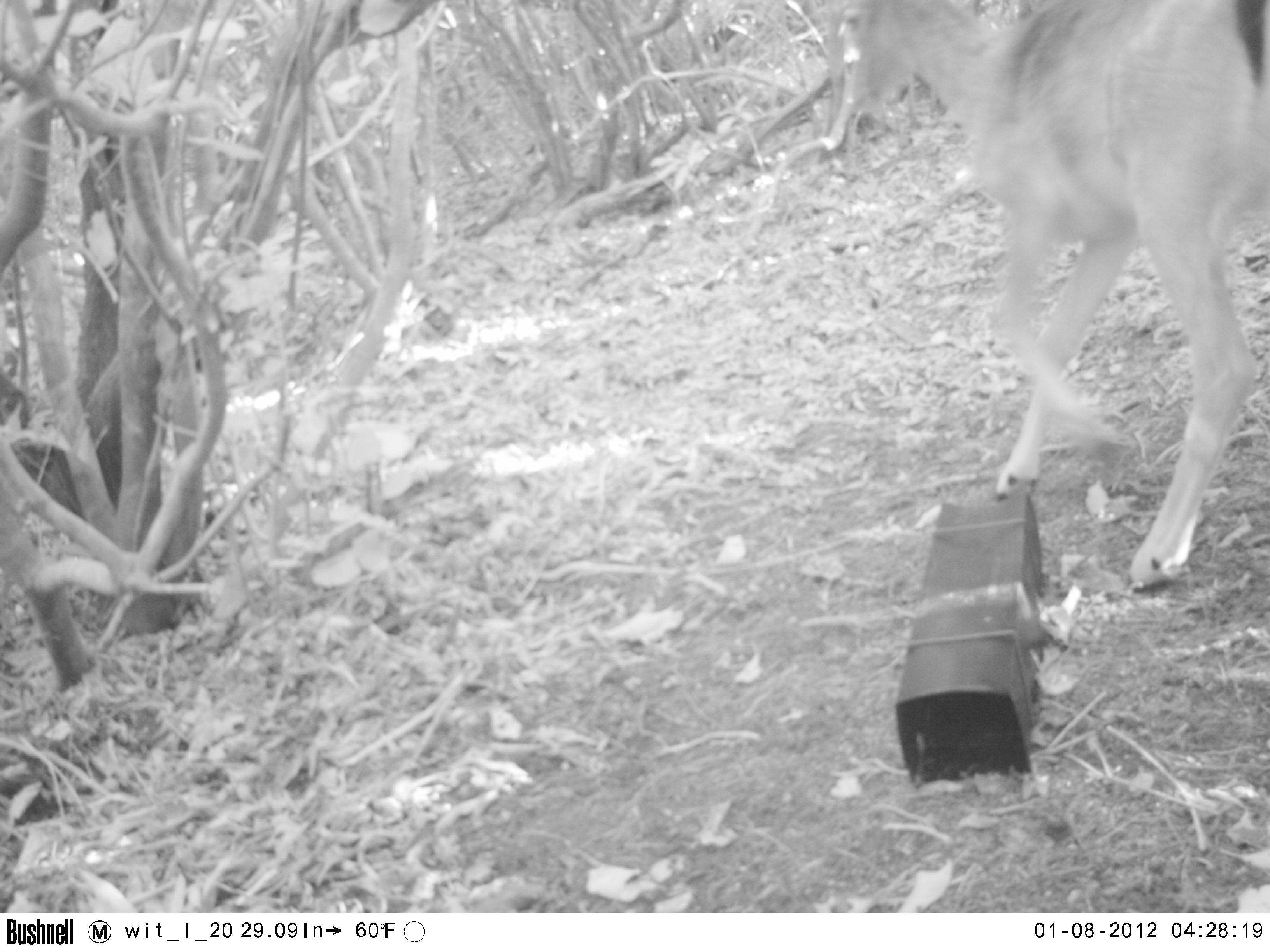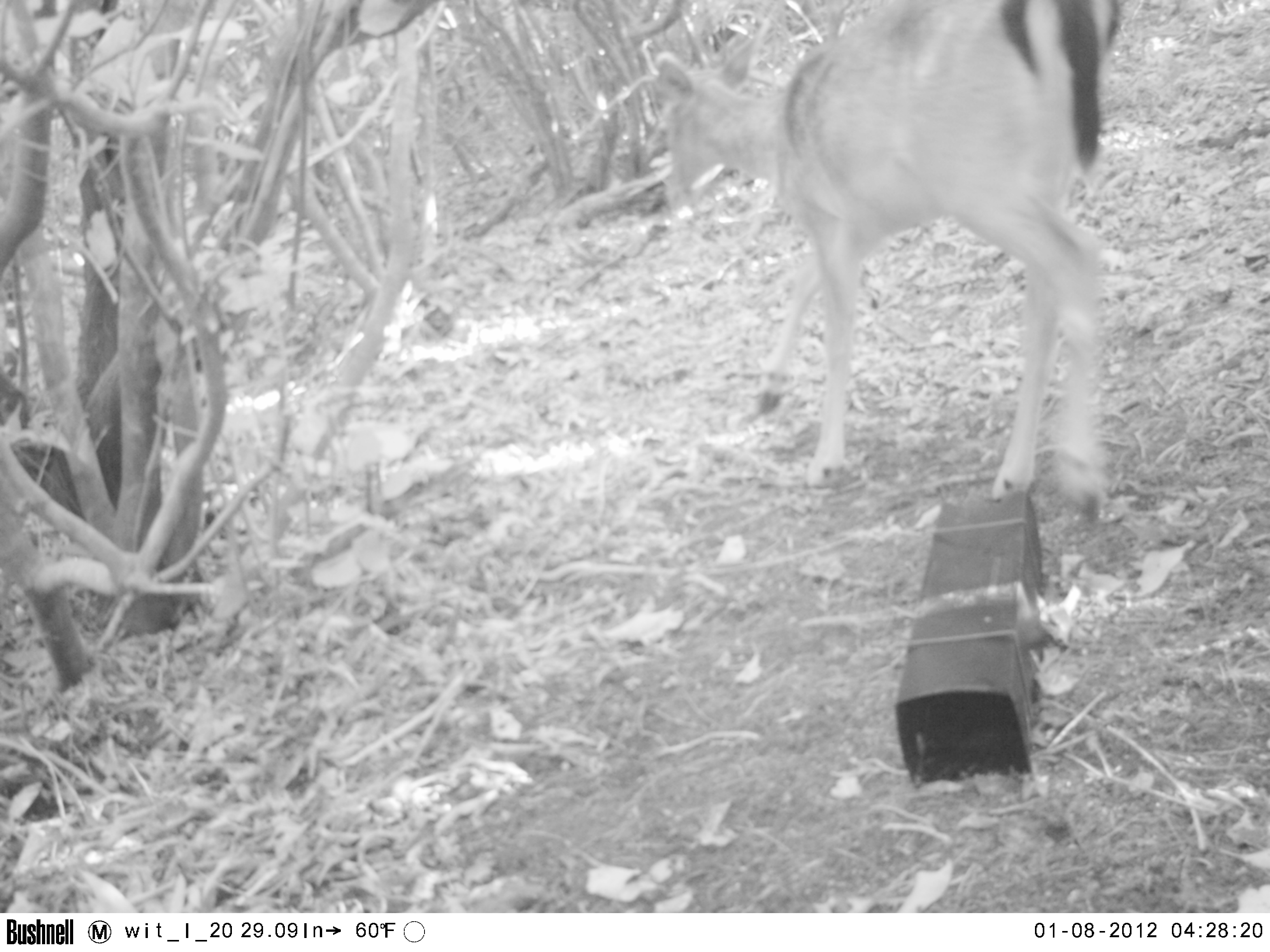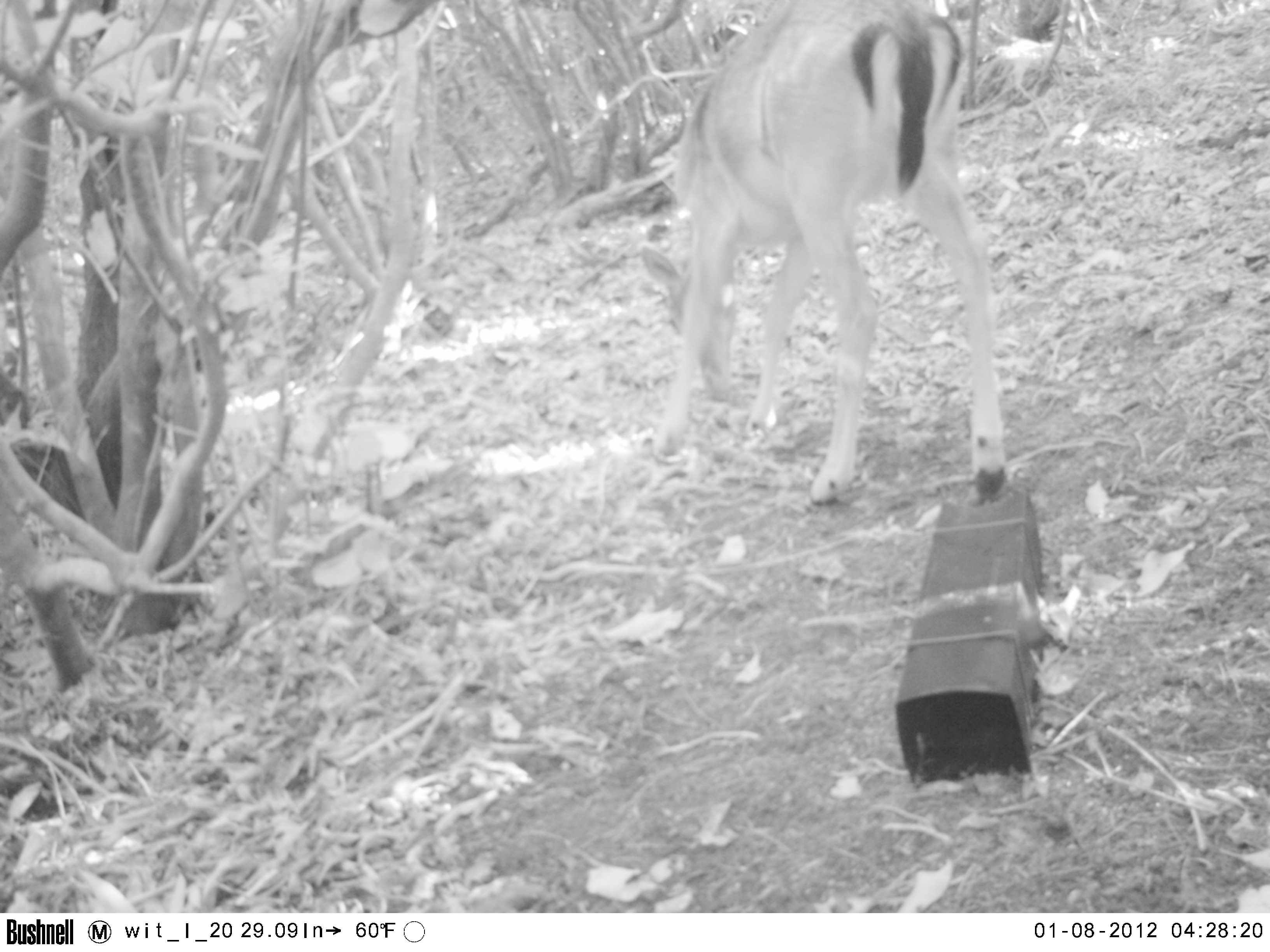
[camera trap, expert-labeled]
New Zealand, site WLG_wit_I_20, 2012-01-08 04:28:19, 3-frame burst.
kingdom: Animalia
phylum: Chordata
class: Mammalia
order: Artiodactyla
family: Cervidae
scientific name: Cervidae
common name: deer